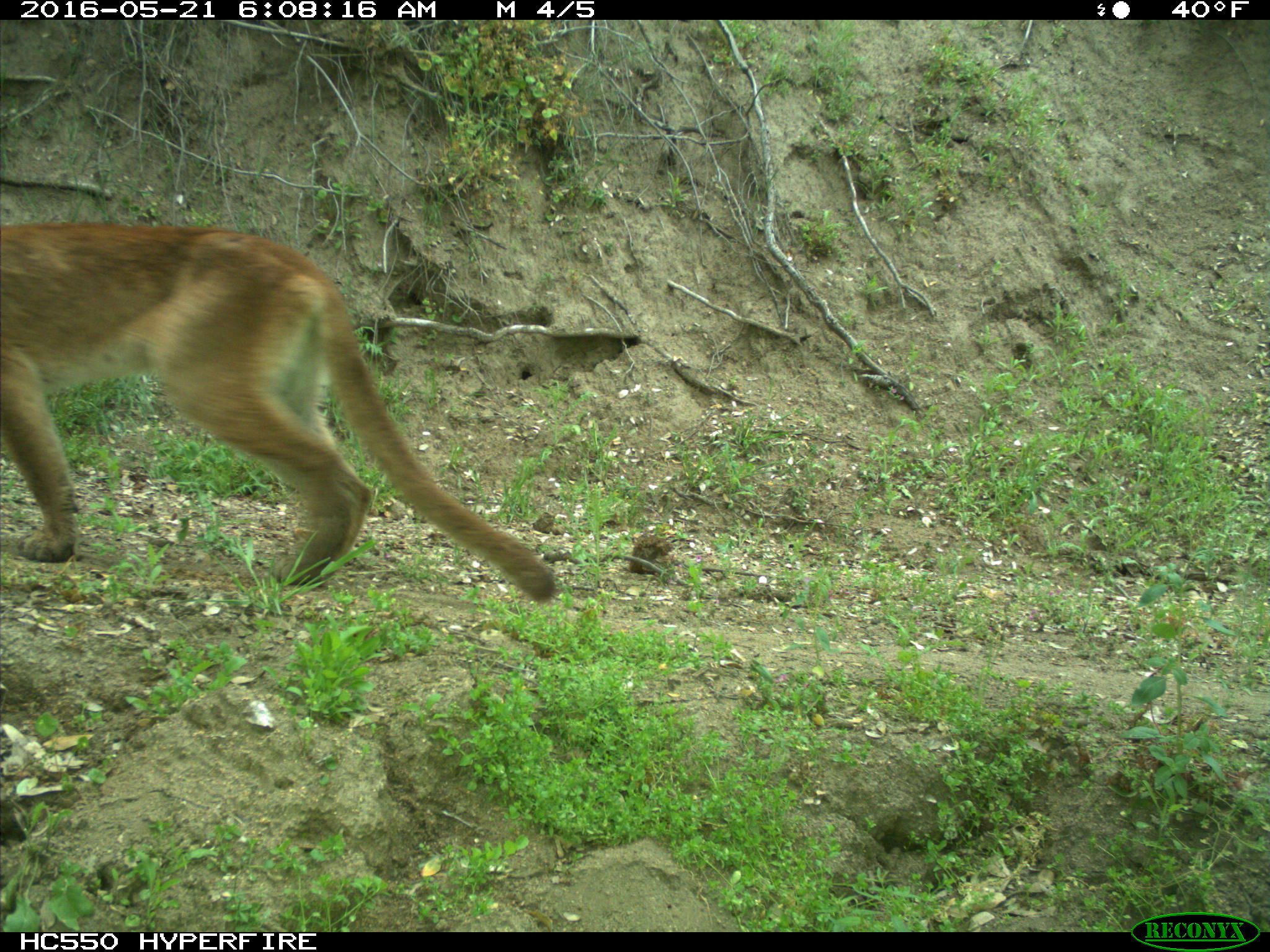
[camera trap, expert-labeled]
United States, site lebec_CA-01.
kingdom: Animalia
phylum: Chordata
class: Mammalia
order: Carnivora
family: Felidae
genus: Puma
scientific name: Puma concolor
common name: mountain lion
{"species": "Puma concolor (mountain lion)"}